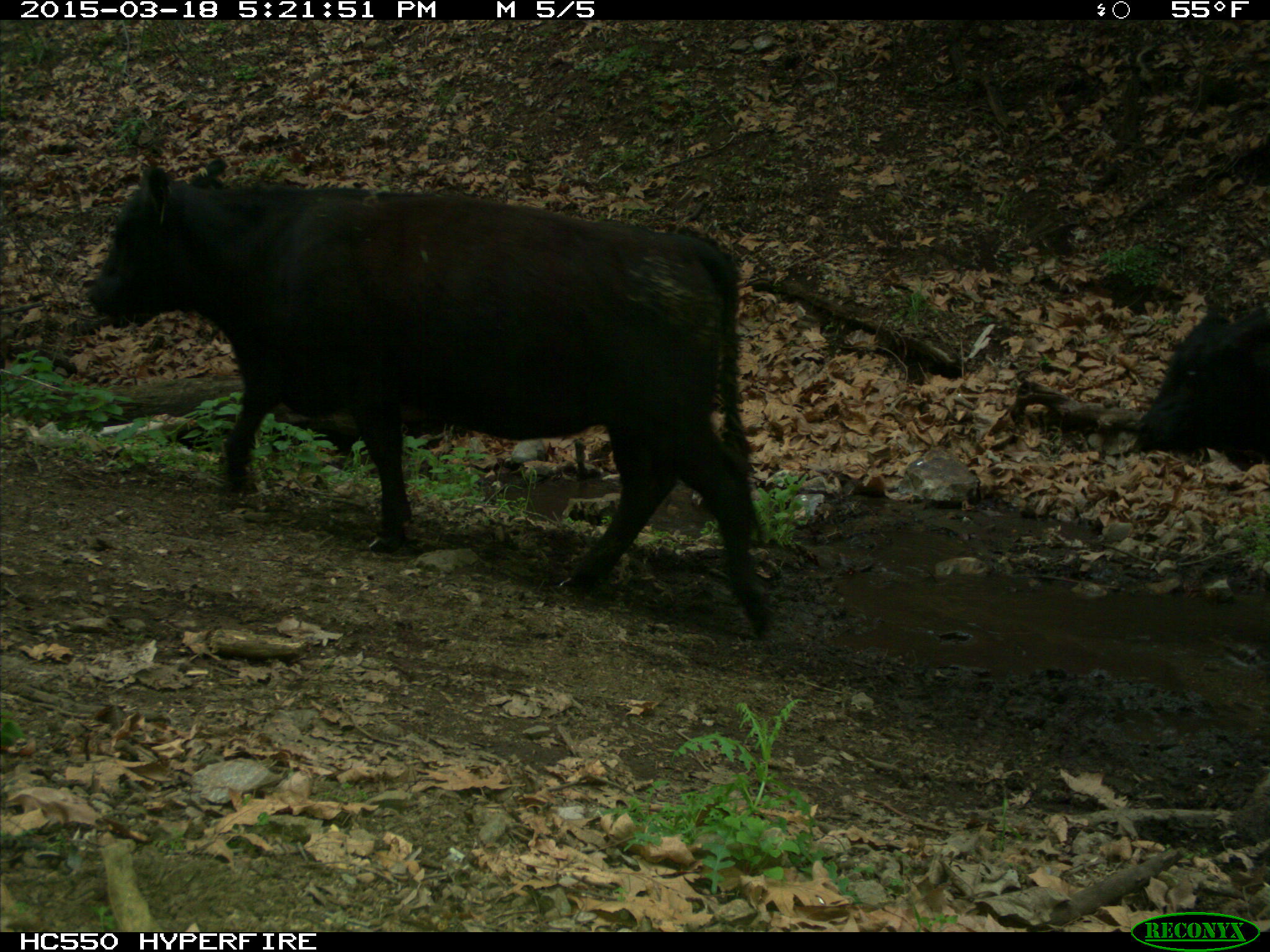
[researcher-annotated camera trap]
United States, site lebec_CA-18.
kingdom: Animalia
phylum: Chordata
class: Mammalia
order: Artiodactyla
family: Bovidae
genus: Bos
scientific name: Bos taurus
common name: domestic cow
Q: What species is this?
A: Bos taurus (domestic cow).